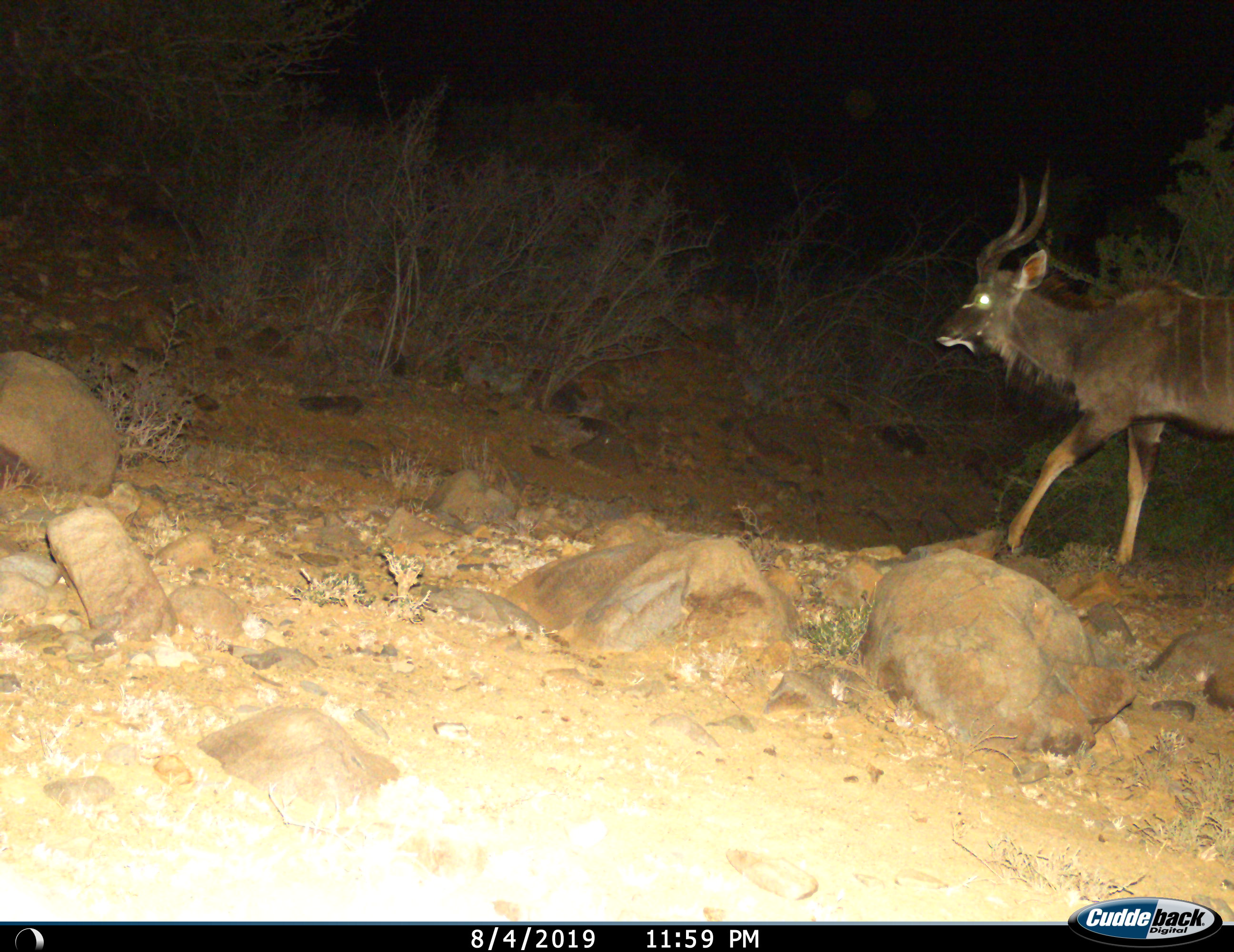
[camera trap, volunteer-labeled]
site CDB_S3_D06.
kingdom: Animalia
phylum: Chordata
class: Mammalia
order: Artiodactyla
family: Bovidae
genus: Tragelaphus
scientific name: Tragelaphus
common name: kudu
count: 1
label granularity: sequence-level